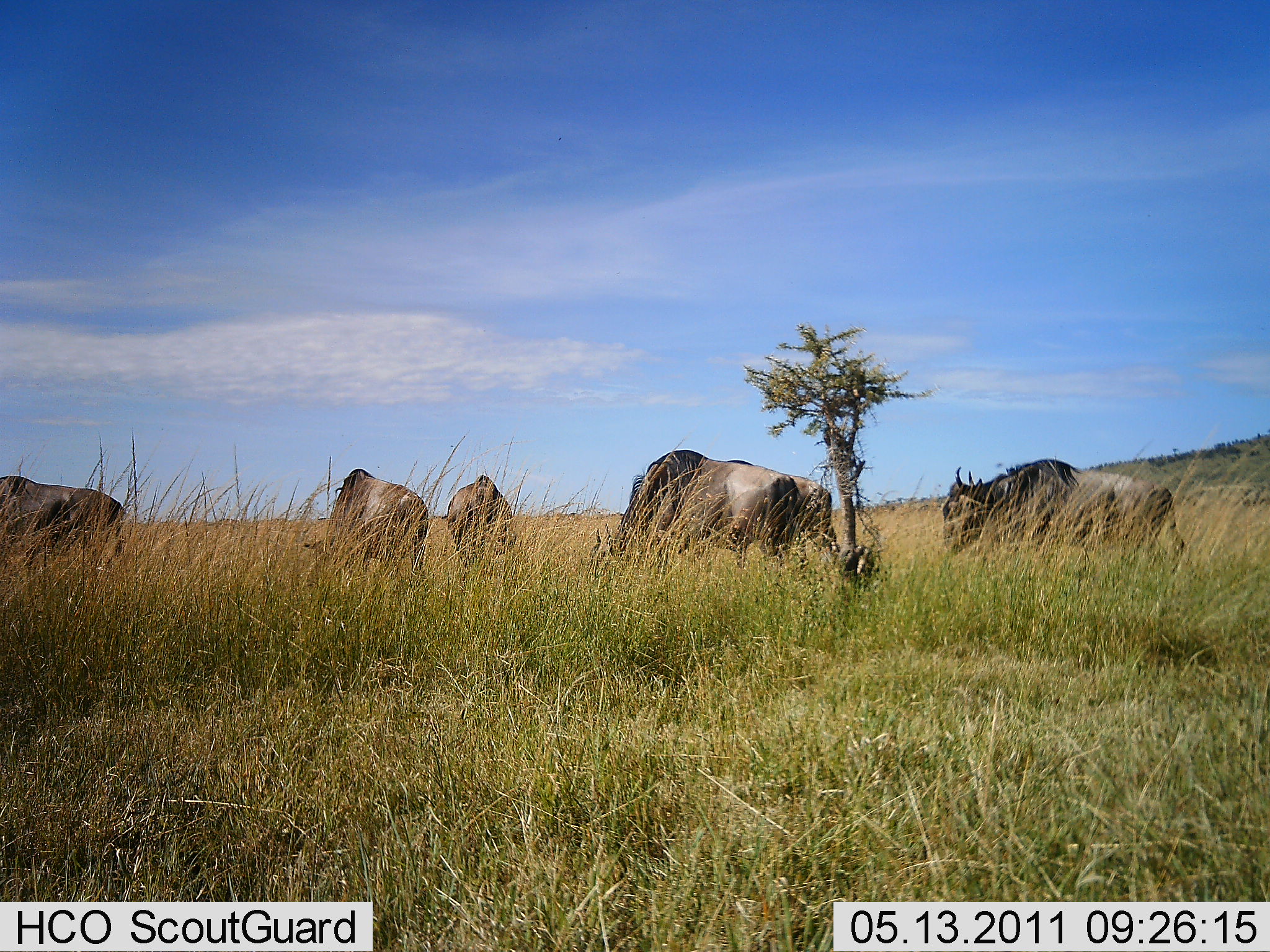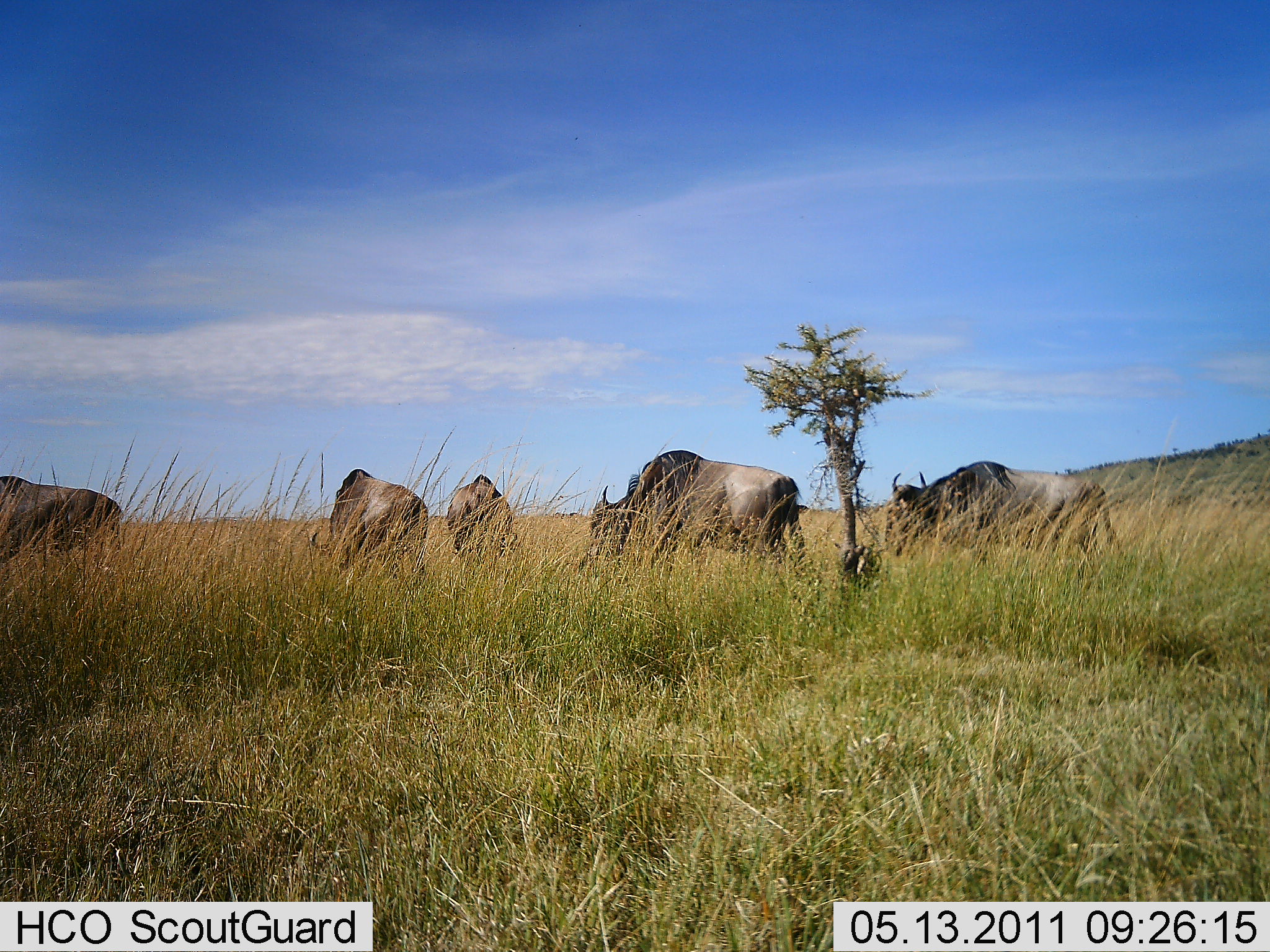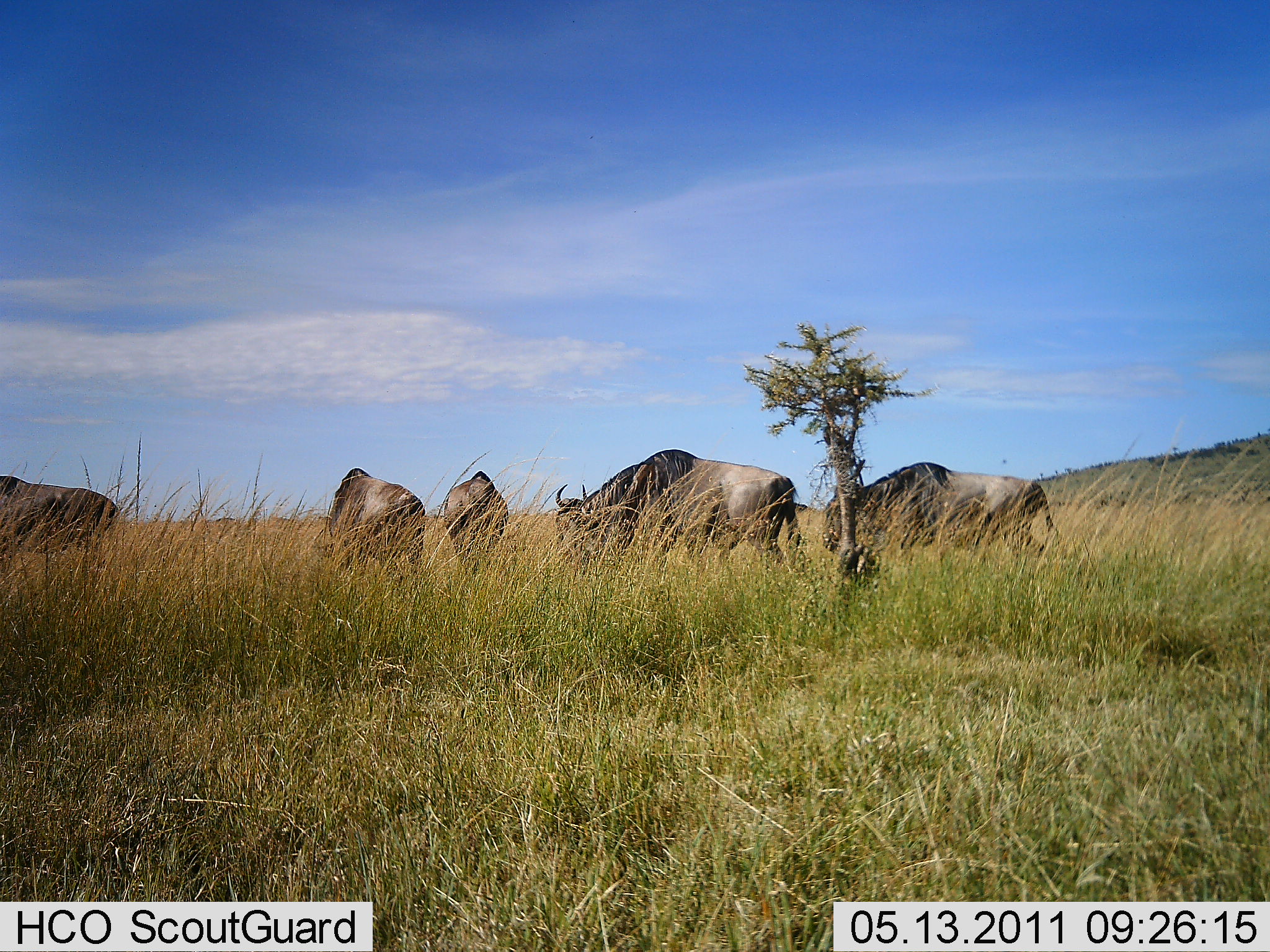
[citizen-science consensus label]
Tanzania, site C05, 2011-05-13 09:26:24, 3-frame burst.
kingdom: Animalia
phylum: Chordata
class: Mammalia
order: Artiodactyla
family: Bovidae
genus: Connochaetes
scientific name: Connochaetes taurinus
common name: blue wildebeest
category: wildebeest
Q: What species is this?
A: Wildebeest (blue wildebeest) (Connochaetes taurinus).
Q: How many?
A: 5.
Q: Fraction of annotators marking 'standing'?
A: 30%.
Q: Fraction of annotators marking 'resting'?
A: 0%.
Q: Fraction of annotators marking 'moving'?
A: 90%.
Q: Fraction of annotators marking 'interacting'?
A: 0%.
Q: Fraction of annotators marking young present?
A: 0%.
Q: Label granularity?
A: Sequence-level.